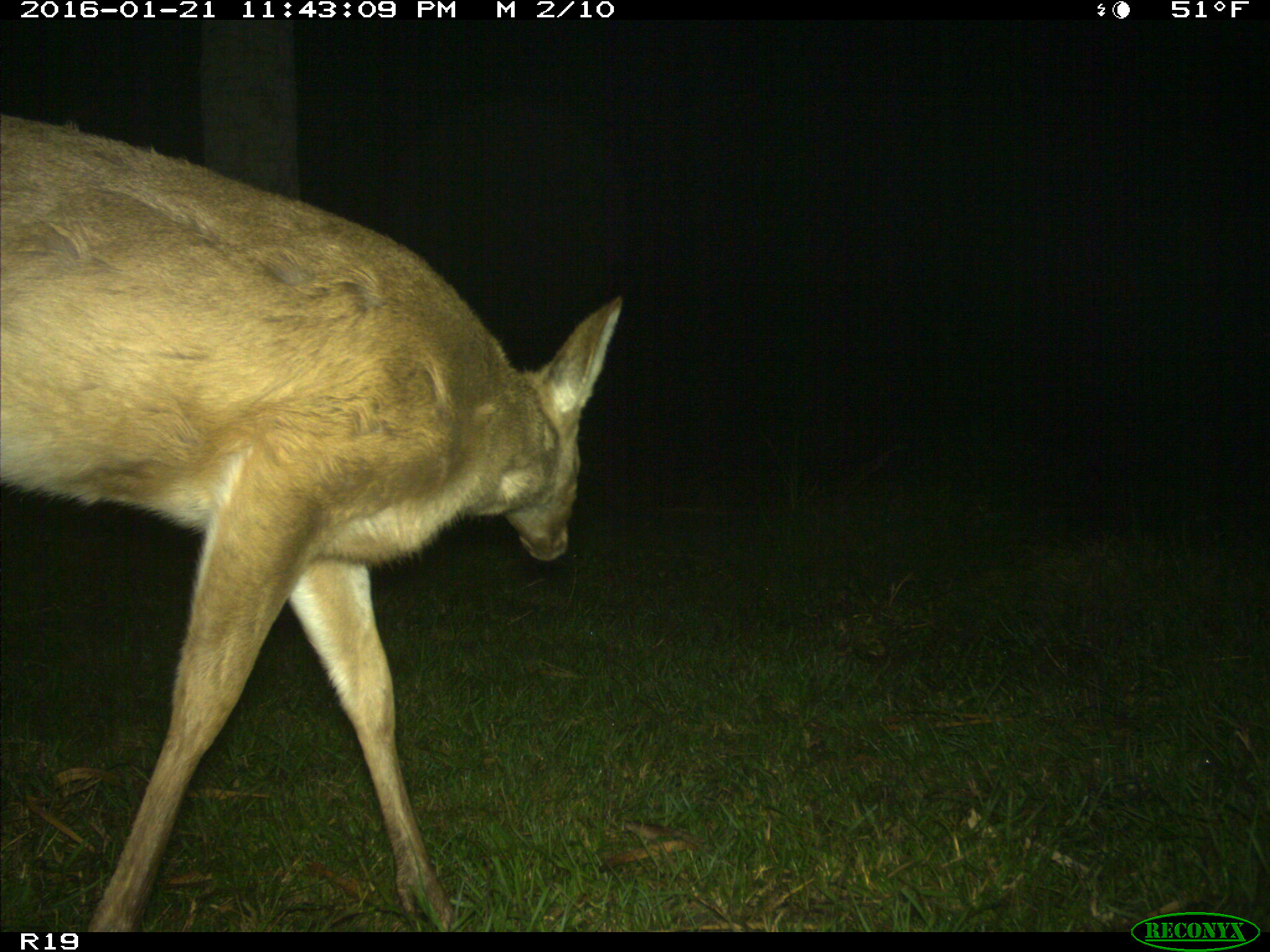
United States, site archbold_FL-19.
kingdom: Animalia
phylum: Chordata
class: Mammalia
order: Artiodactyla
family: Cervidae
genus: Odocoileus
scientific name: Odocoileus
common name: deer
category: unidentified deer